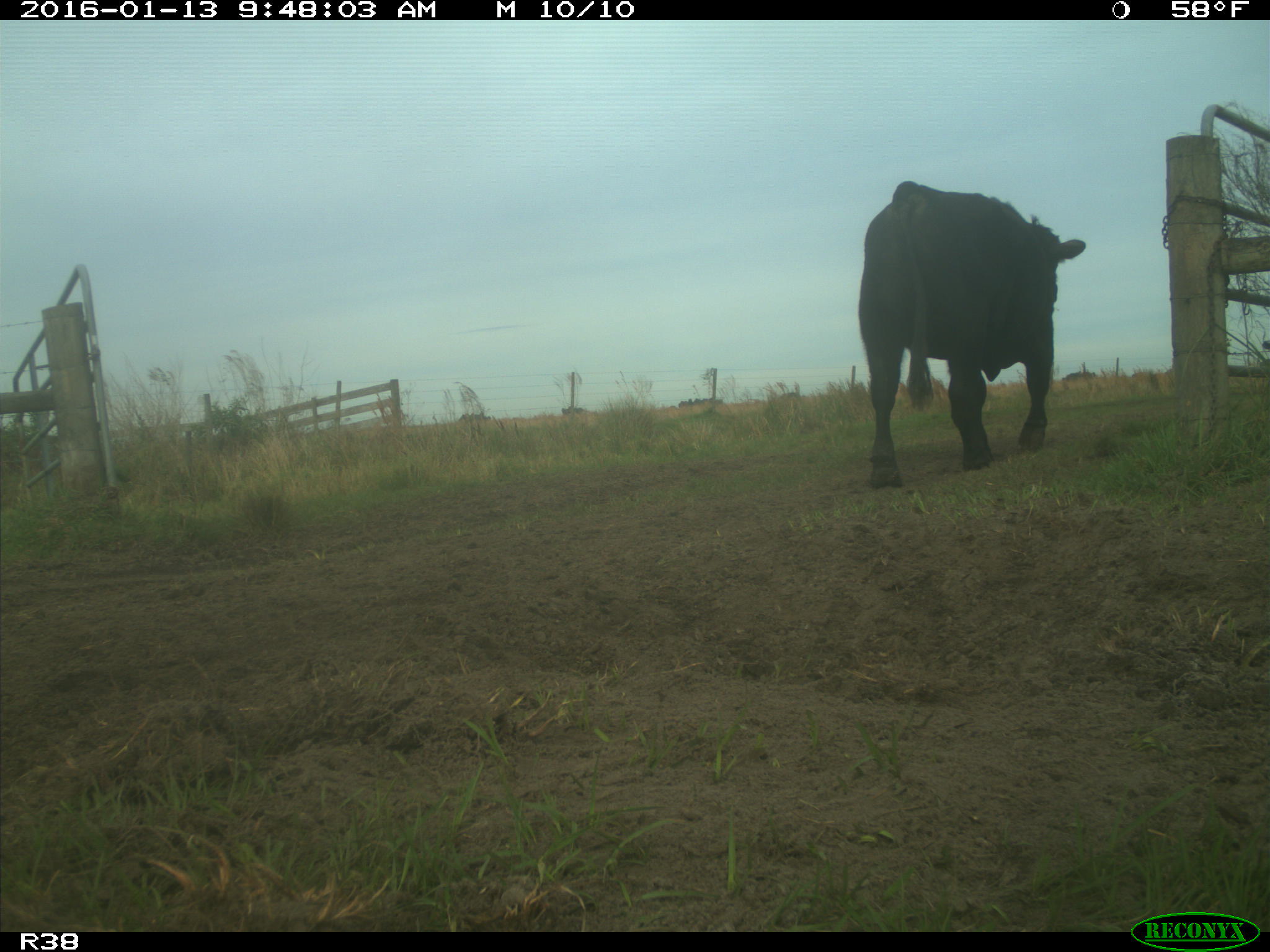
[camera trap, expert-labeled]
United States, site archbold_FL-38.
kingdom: Animalia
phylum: Chordata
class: Mammalia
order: Artiodactyla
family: Bovidae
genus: Bos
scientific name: Bos taurus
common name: domestic cow